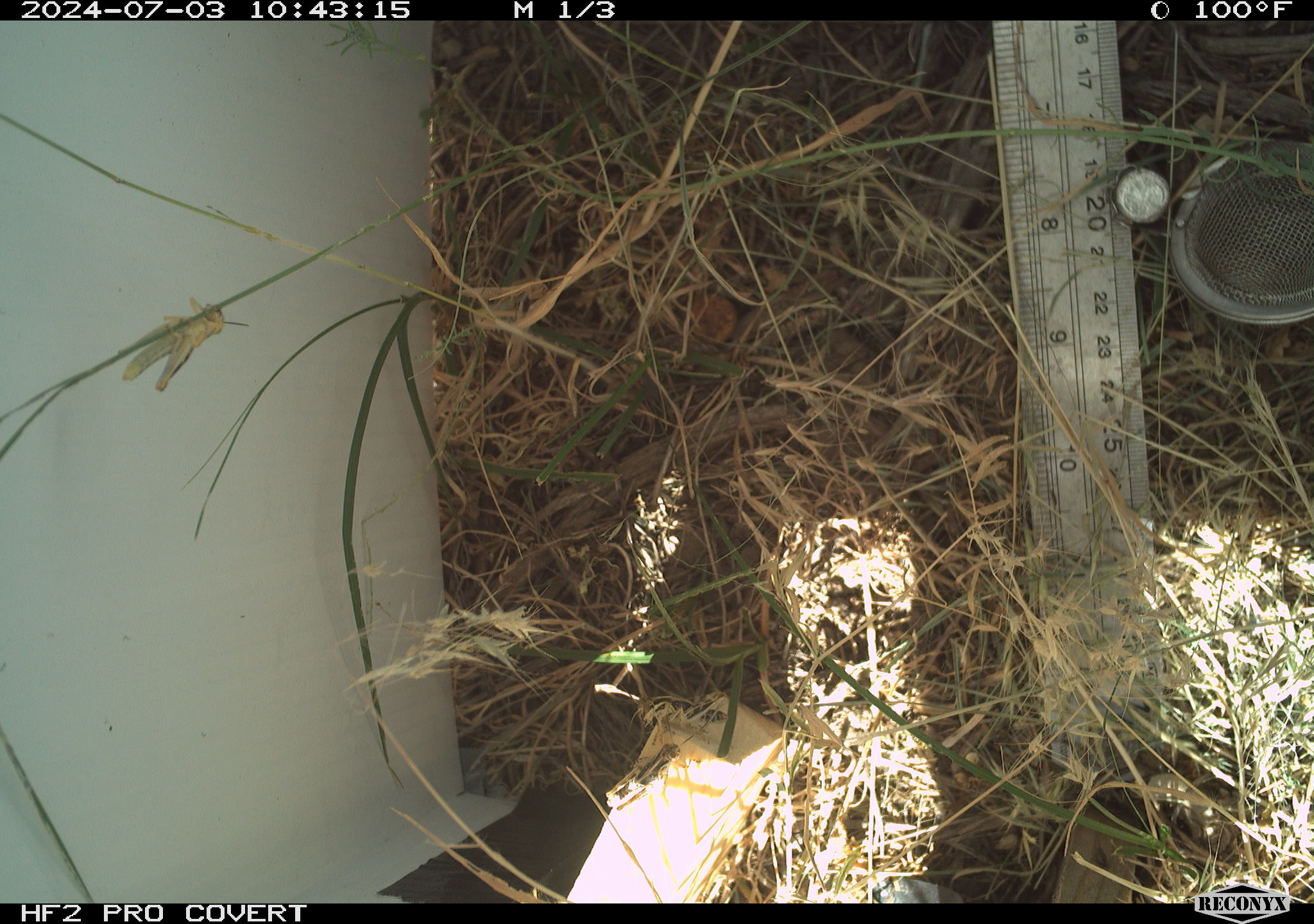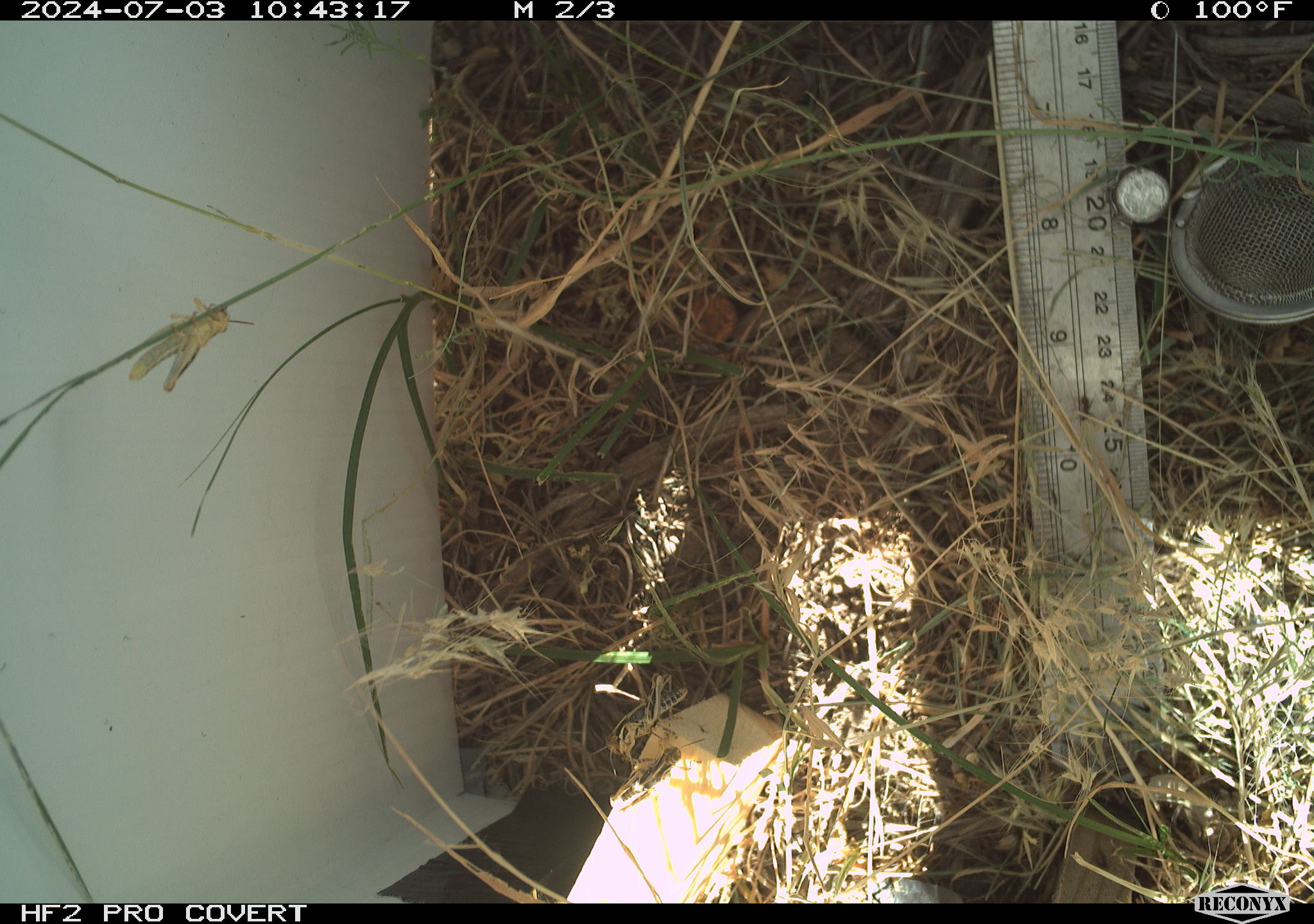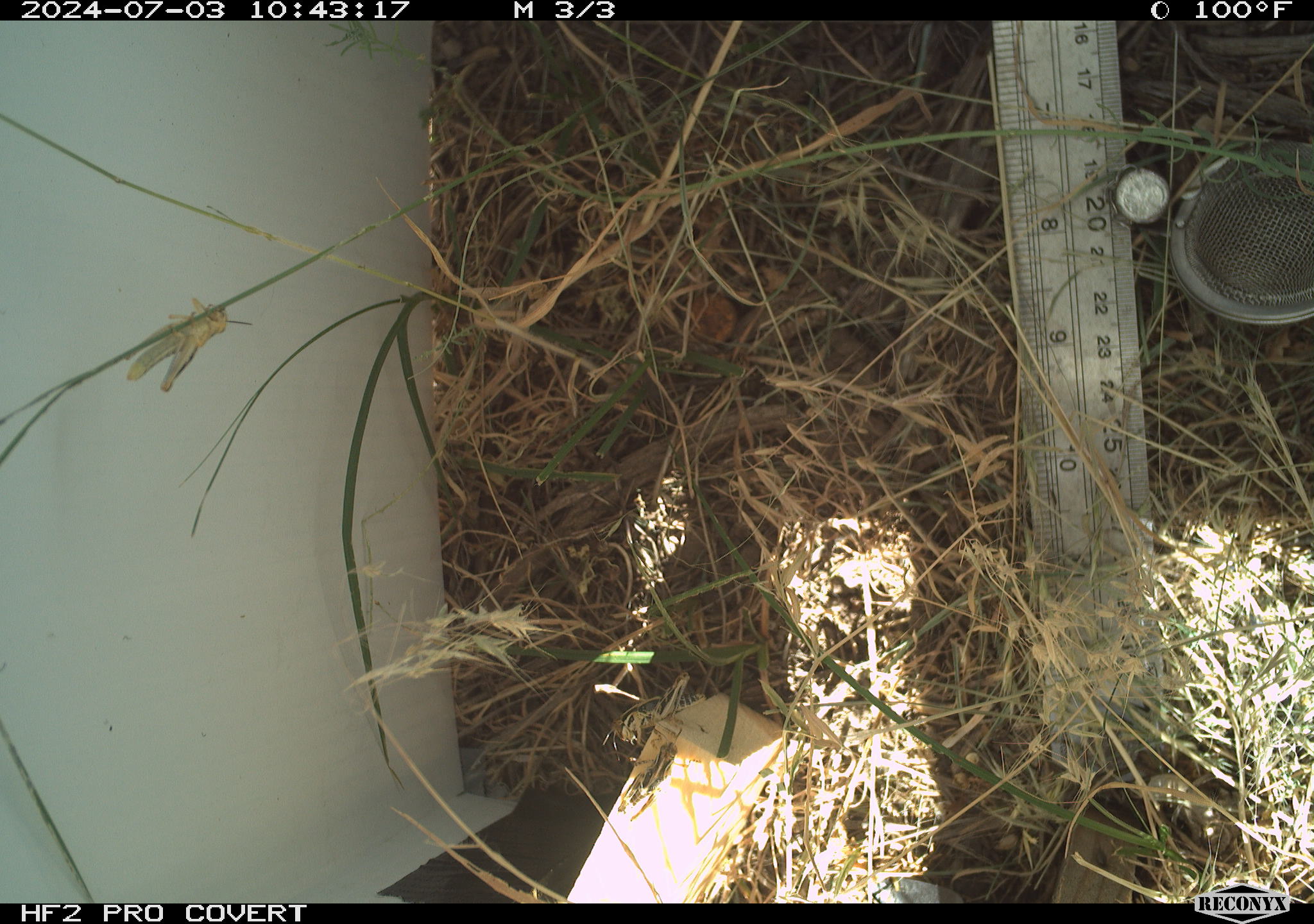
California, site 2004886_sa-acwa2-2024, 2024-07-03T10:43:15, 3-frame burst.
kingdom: Animalia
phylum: Arthropoda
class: Insecta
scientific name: Insecta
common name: insect